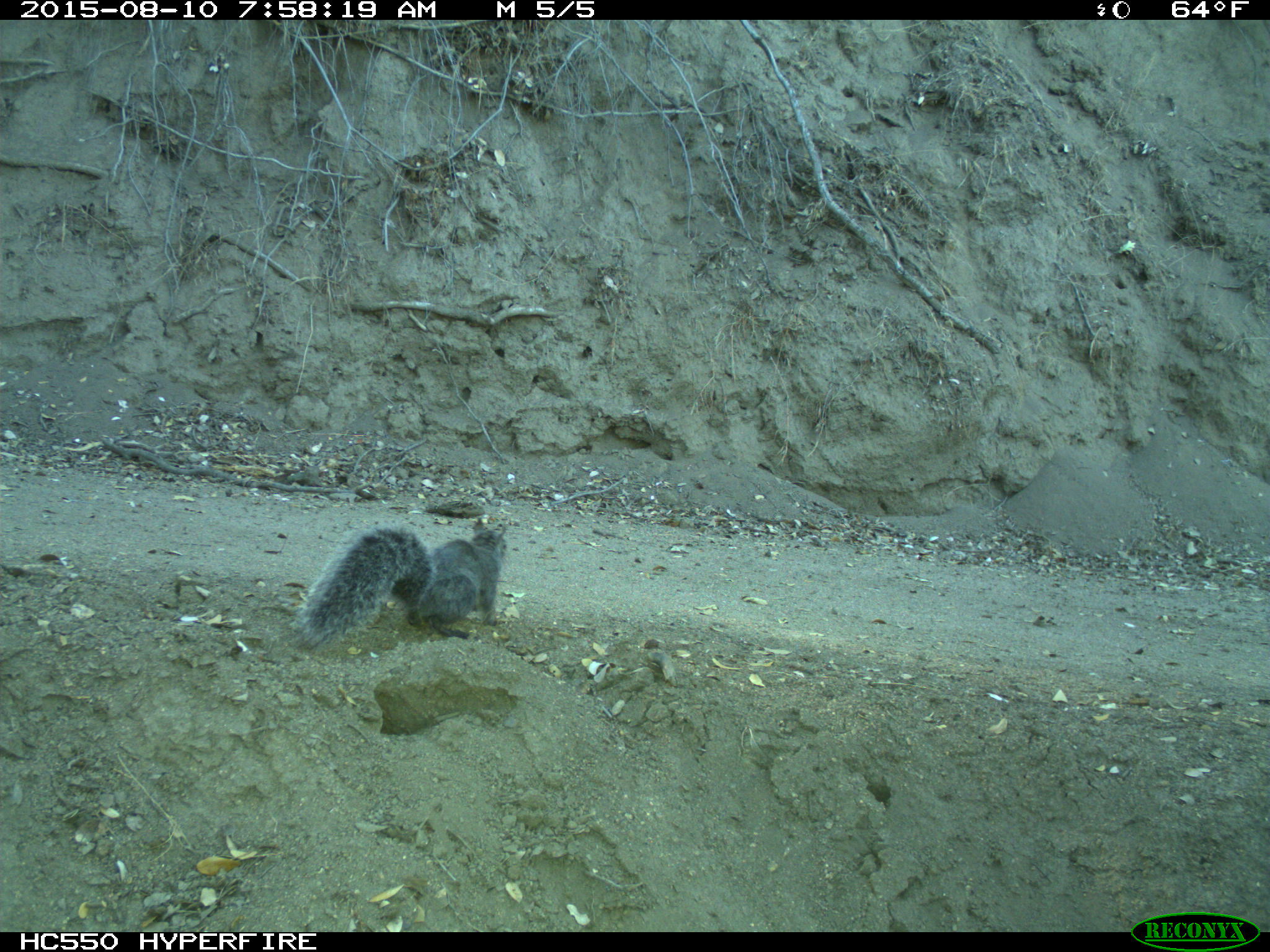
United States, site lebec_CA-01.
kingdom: Animalia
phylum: Chordata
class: Mammalia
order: Rodentia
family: Sciuridae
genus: Sciurus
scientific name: Sciurus carolinensis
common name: eastern gray squirrel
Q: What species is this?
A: Sciurus carolinensis (eastern gray squirrel).